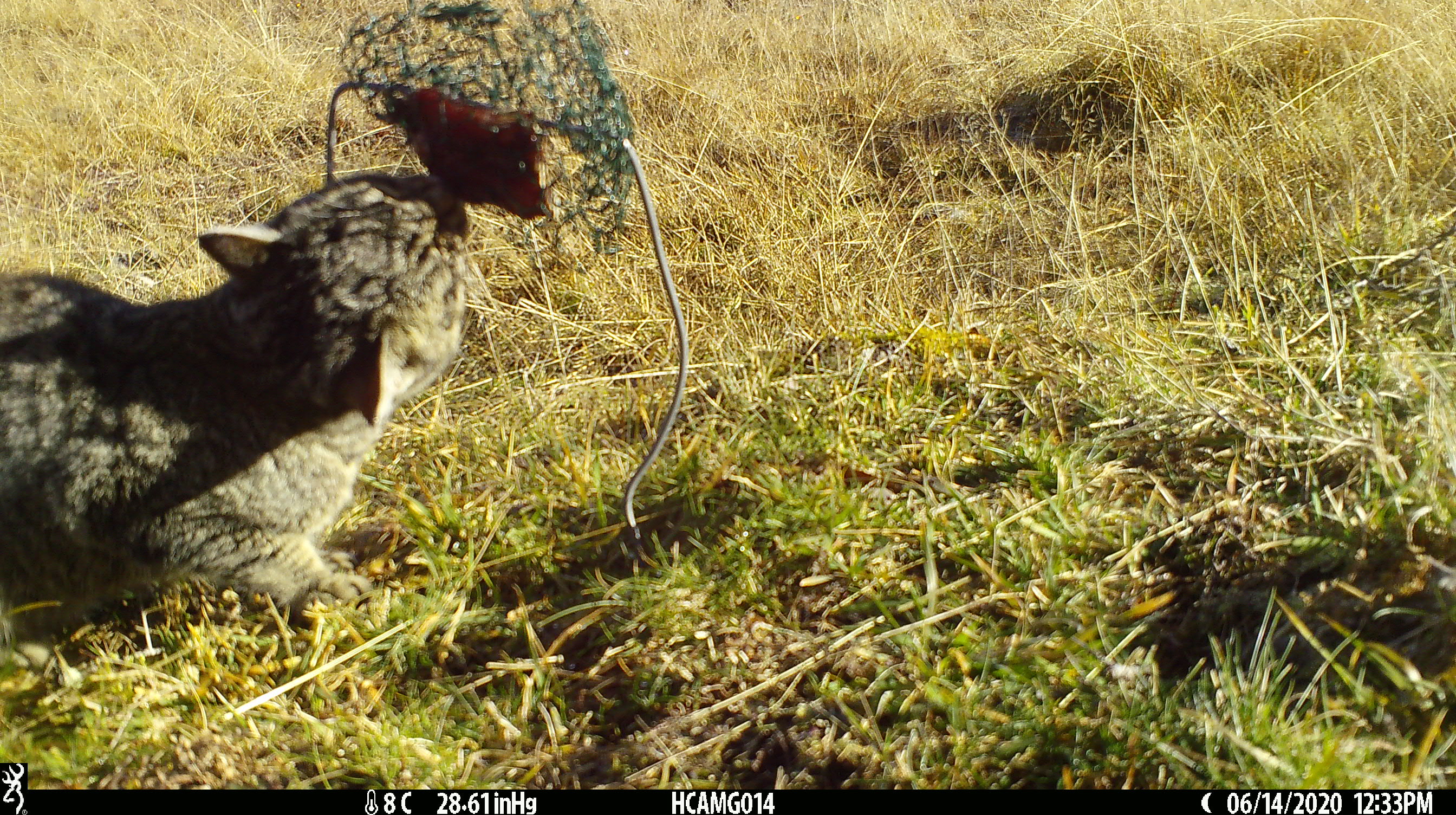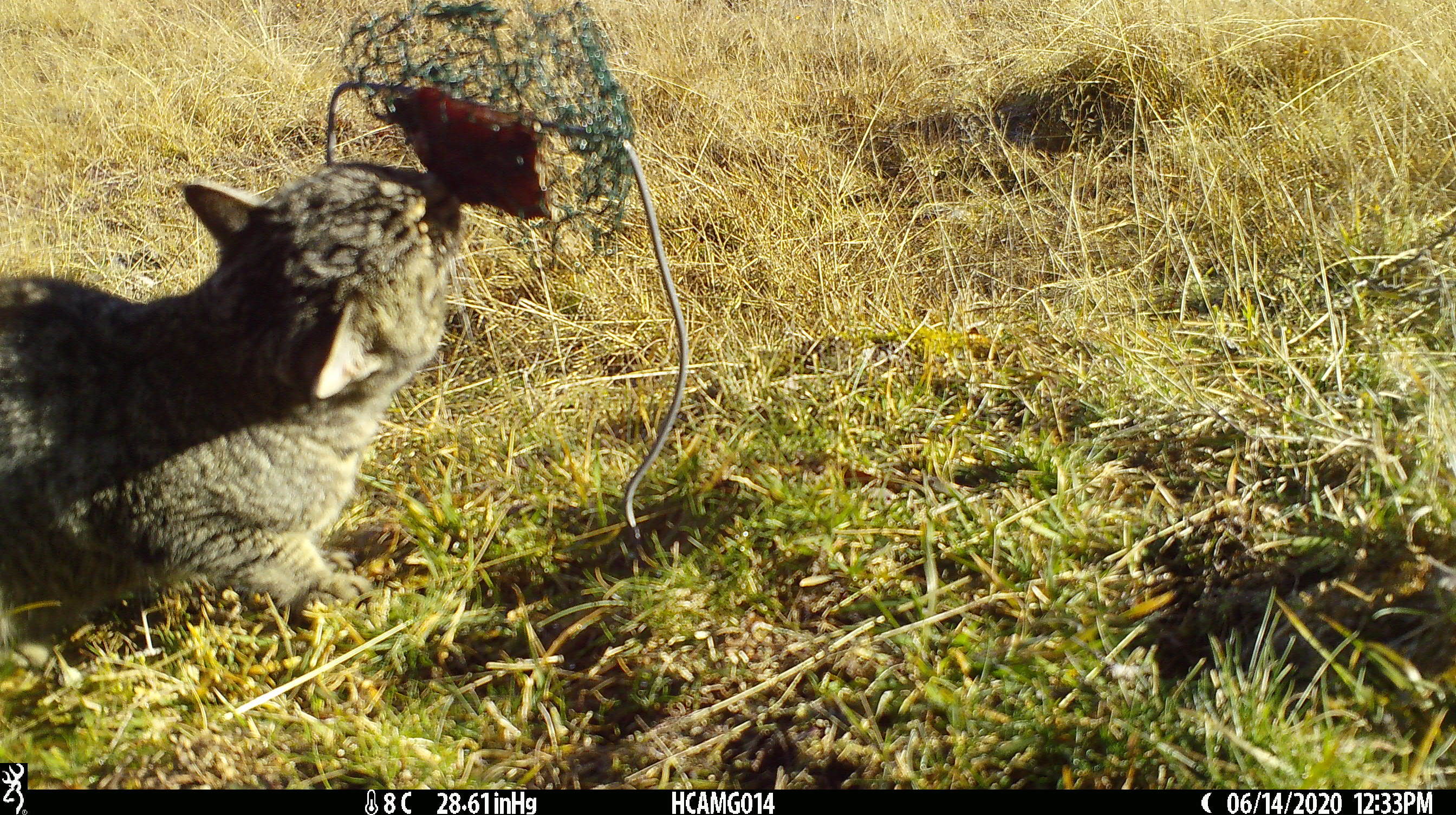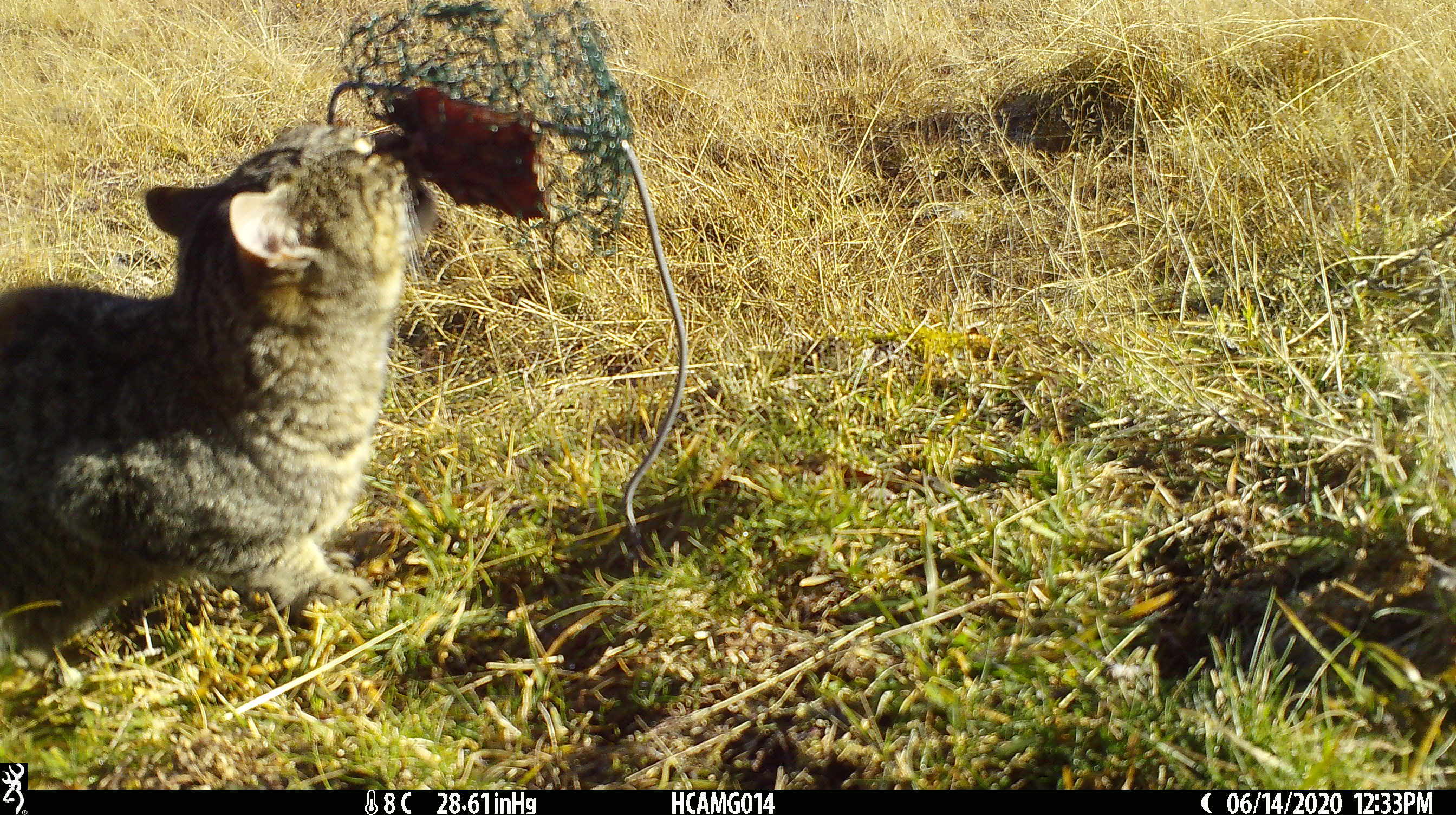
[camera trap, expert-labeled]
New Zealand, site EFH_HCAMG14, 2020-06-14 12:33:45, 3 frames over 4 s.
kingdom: Animalia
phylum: Chordata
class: Mammalia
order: Carnivora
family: Felidae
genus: Felis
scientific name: Felis catus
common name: domestic cat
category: cat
Cat (domestic cat) (Felis catus).